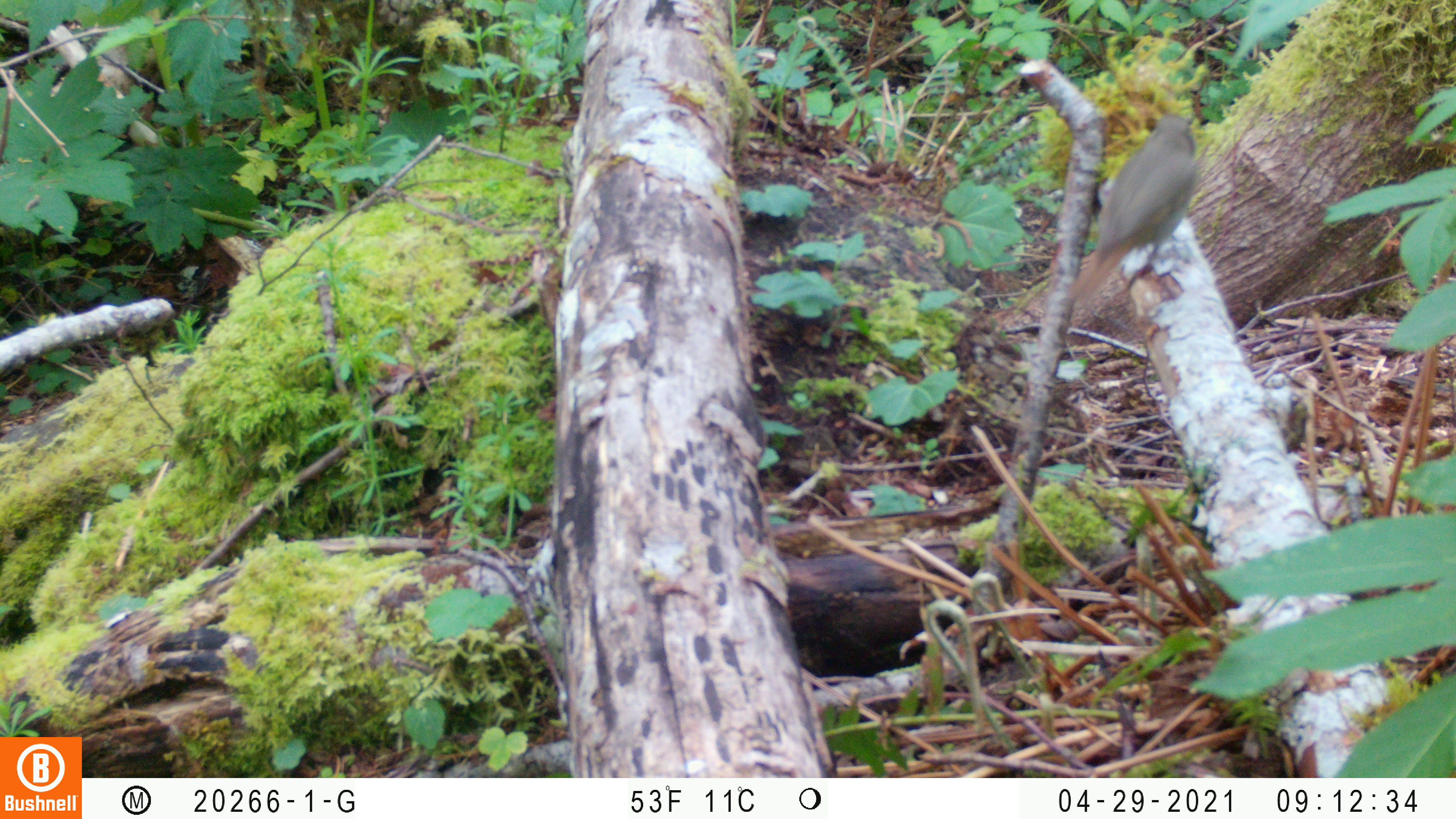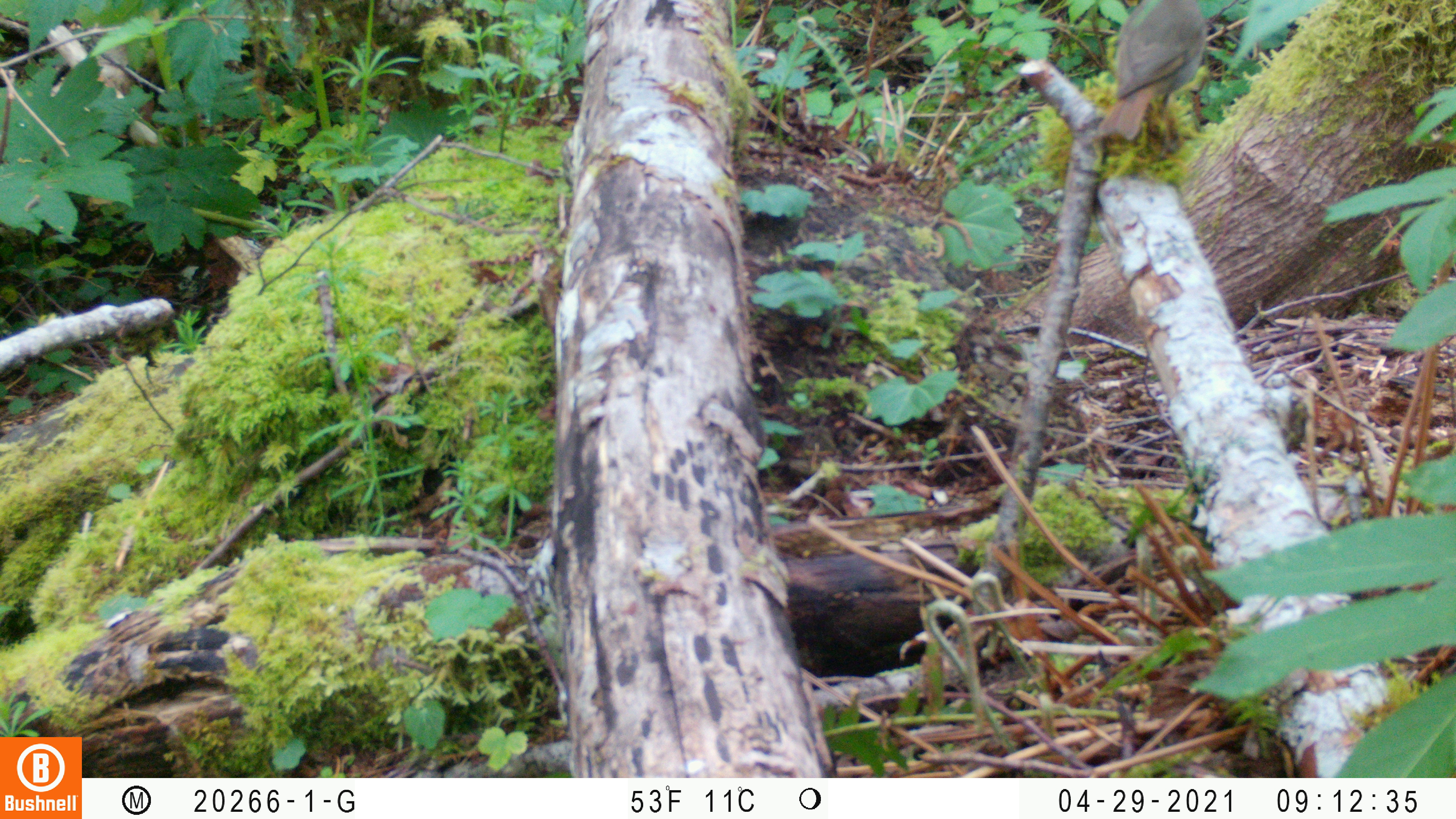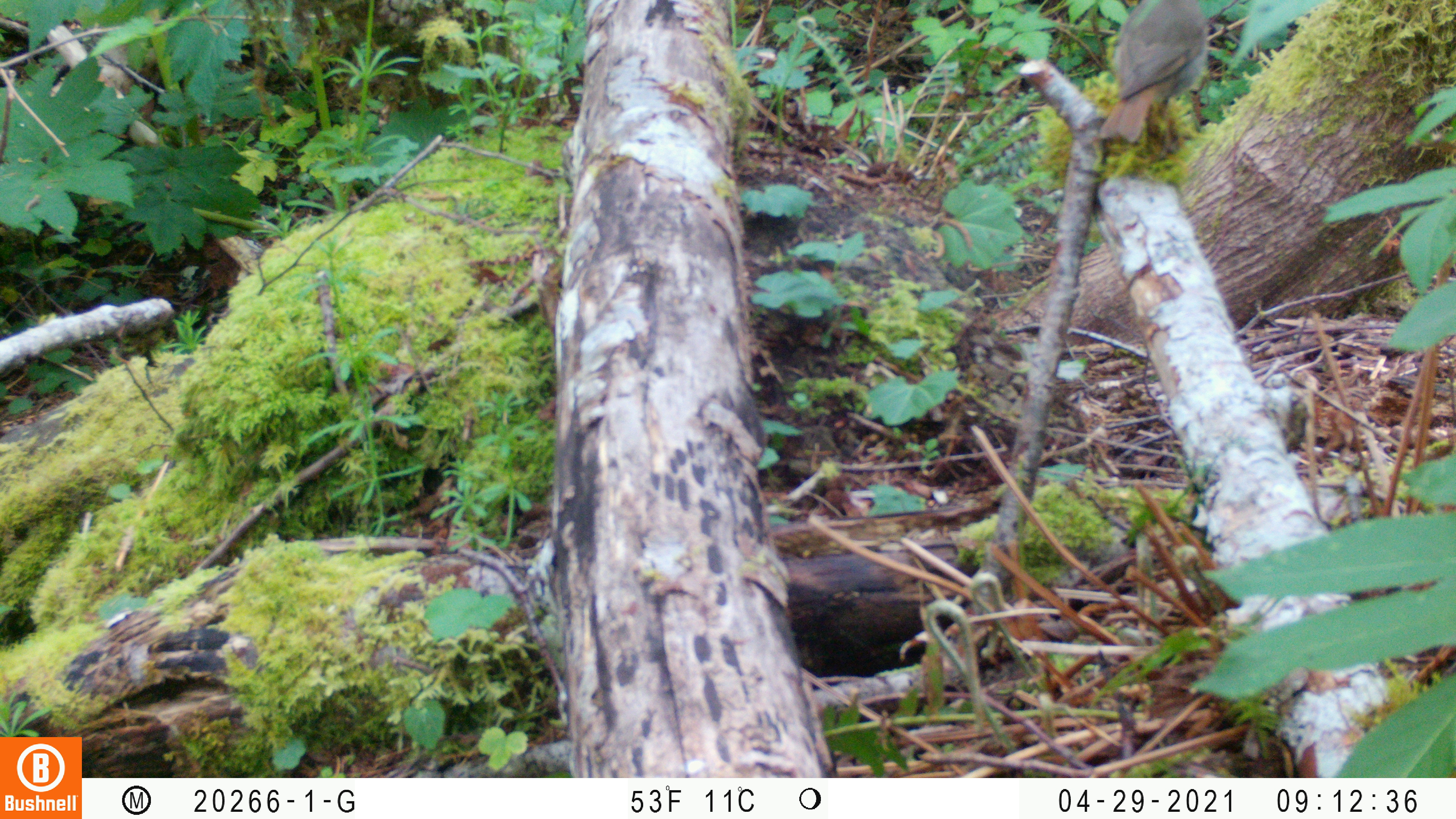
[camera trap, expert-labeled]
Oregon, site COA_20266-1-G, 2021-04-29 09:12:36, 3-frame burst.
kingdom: Animalia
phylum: Chordata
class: Aves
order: Passeriformes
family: Turdidae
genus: Catharus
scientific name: Catharus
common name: brown thrushes and nightingale-thrushes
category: catharus species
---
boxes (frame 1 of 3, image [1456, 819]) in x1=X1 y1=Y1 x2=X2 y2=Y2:
catharus species: x1=1032 y1=97 x2=1243 y2=348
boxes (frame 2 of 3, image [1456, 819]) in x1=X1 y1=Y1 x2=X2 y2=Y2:
catharus species: x1=1070 y1=0 x2=1228 y2=170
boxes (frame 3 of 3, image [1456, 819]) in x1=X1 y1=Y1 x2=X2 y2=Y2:
catharus species: x1=1078 y1=0 x2=1230 y2=175